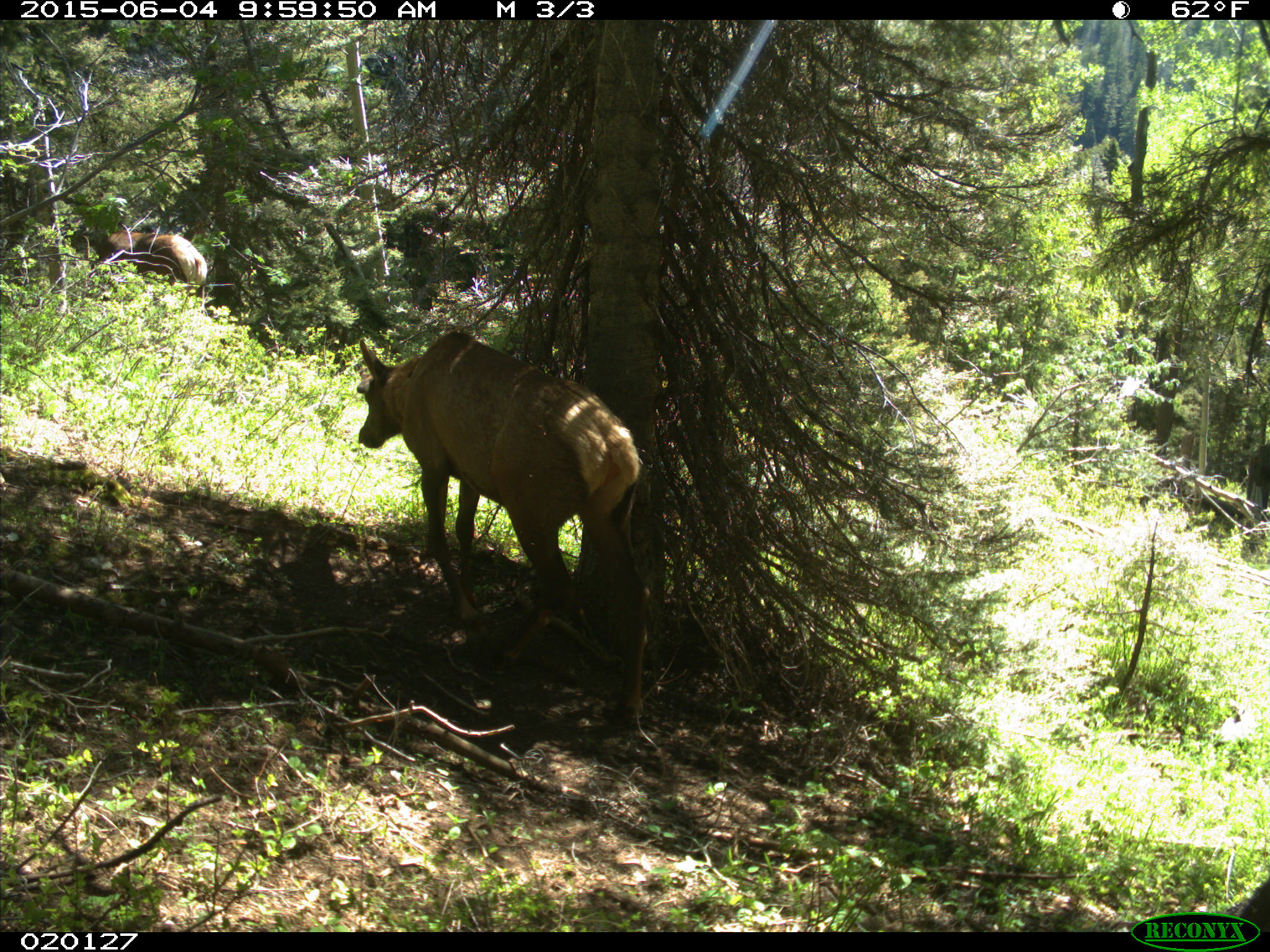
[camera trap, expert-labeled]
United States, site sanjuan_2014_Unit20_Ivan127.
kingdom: Animalia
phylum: Chordata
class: Mammalia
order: Artiodactyla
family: Cervidae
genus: Cervus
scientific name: Cervus elaphus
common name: red deer